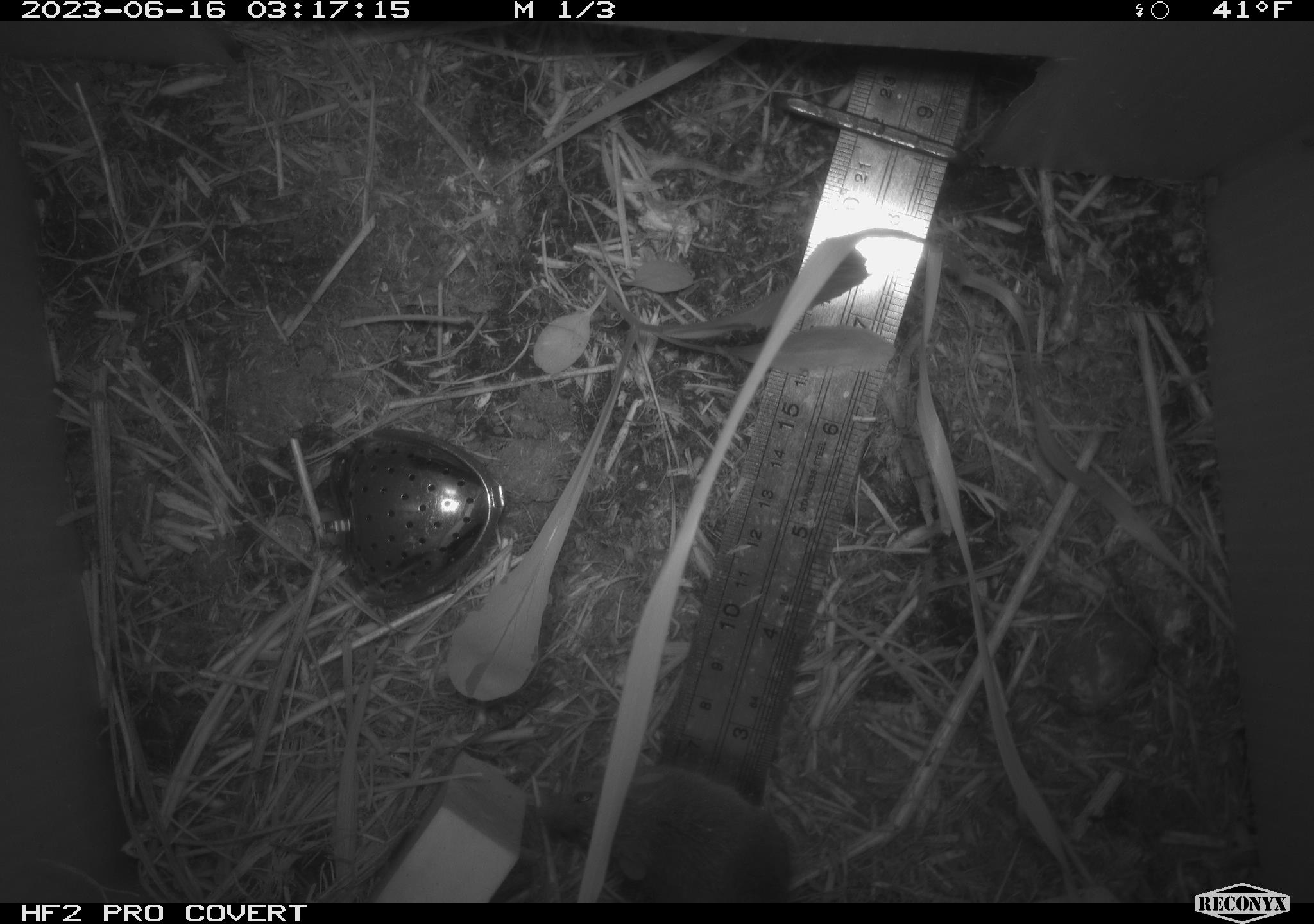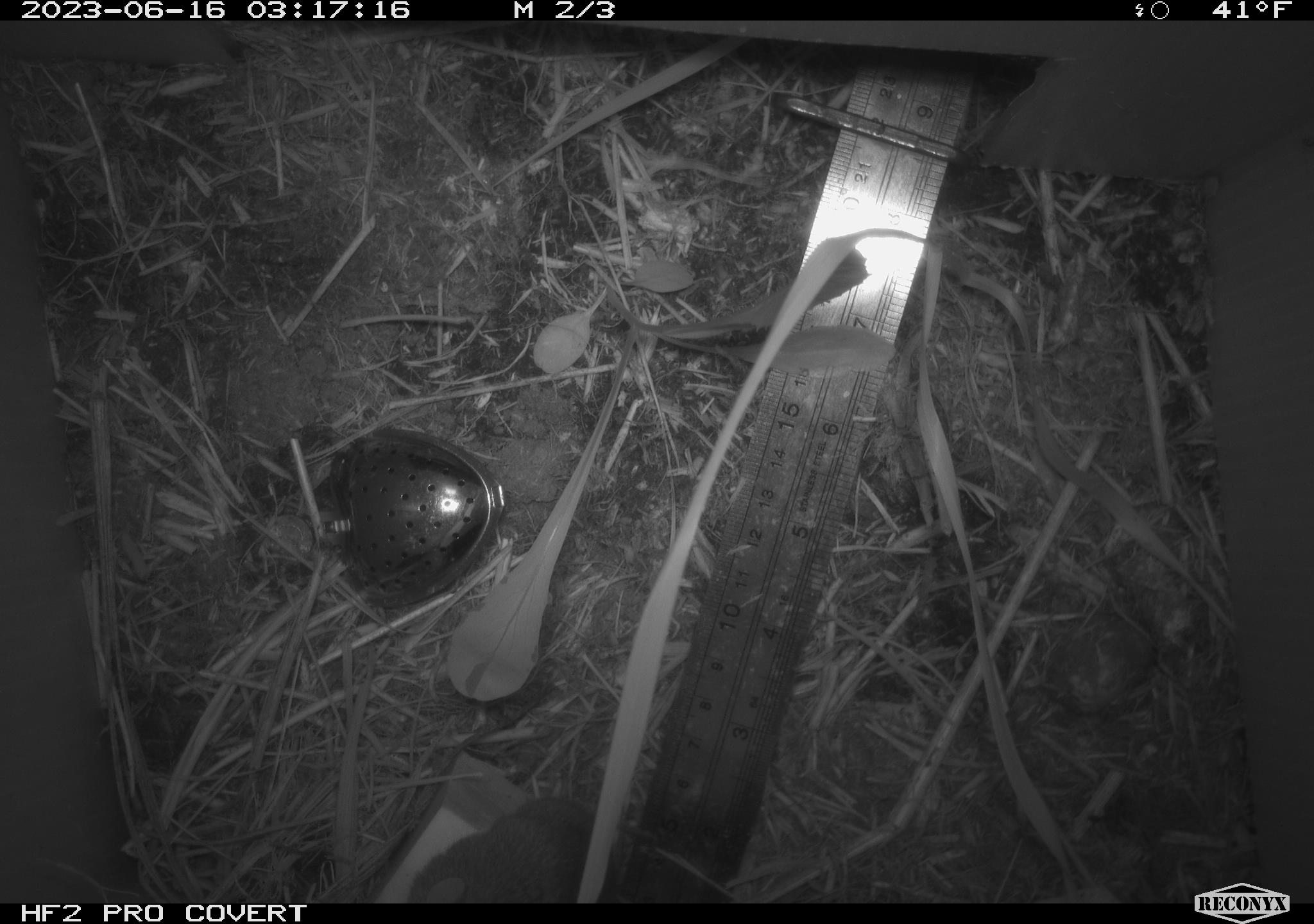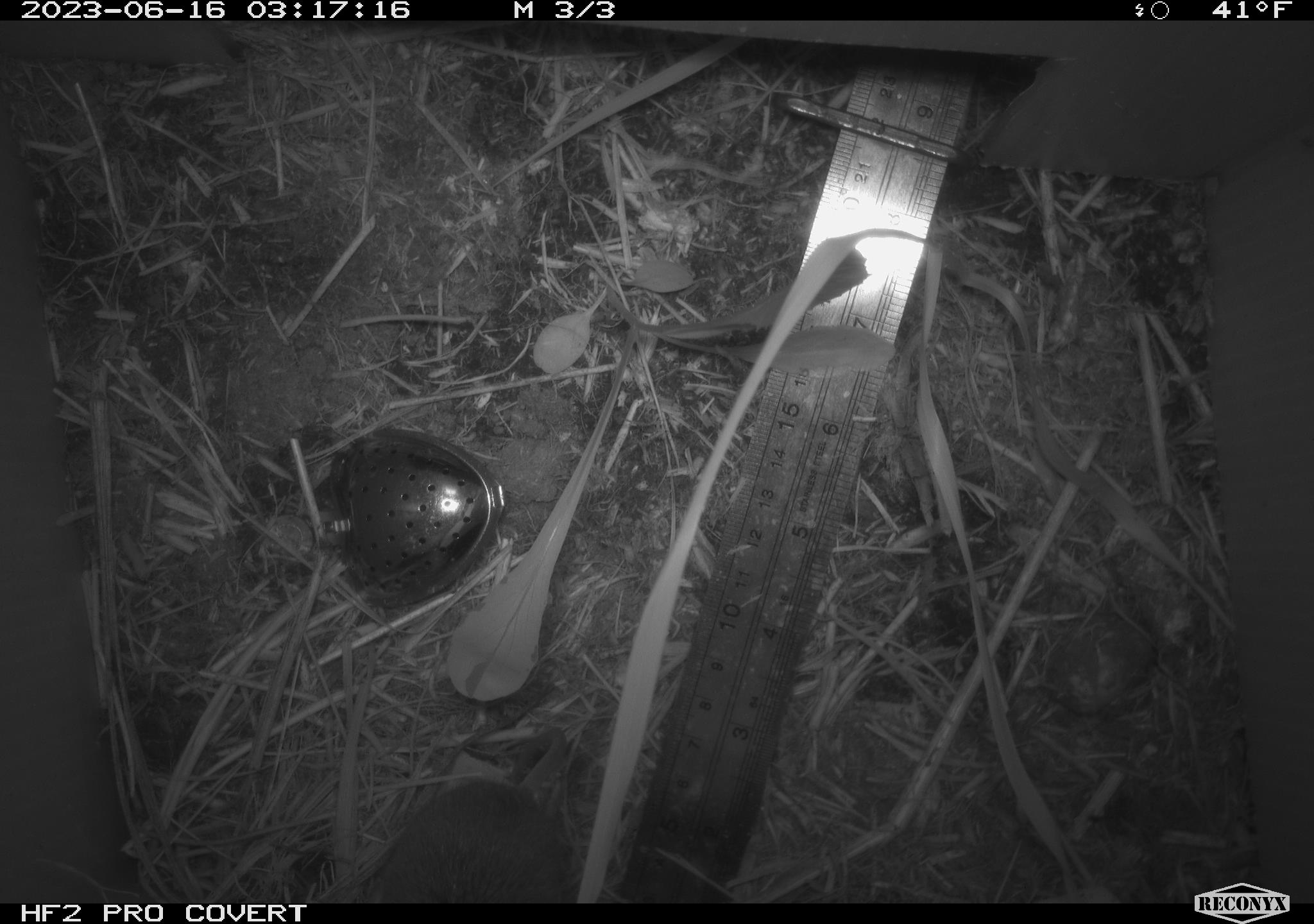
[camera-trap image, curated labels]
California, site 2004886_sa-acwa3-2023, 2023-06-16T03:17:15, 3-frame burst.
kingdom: Animalia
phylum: Chordata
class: Mammalia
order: Rodentia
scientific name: Rodentia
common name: mouse species